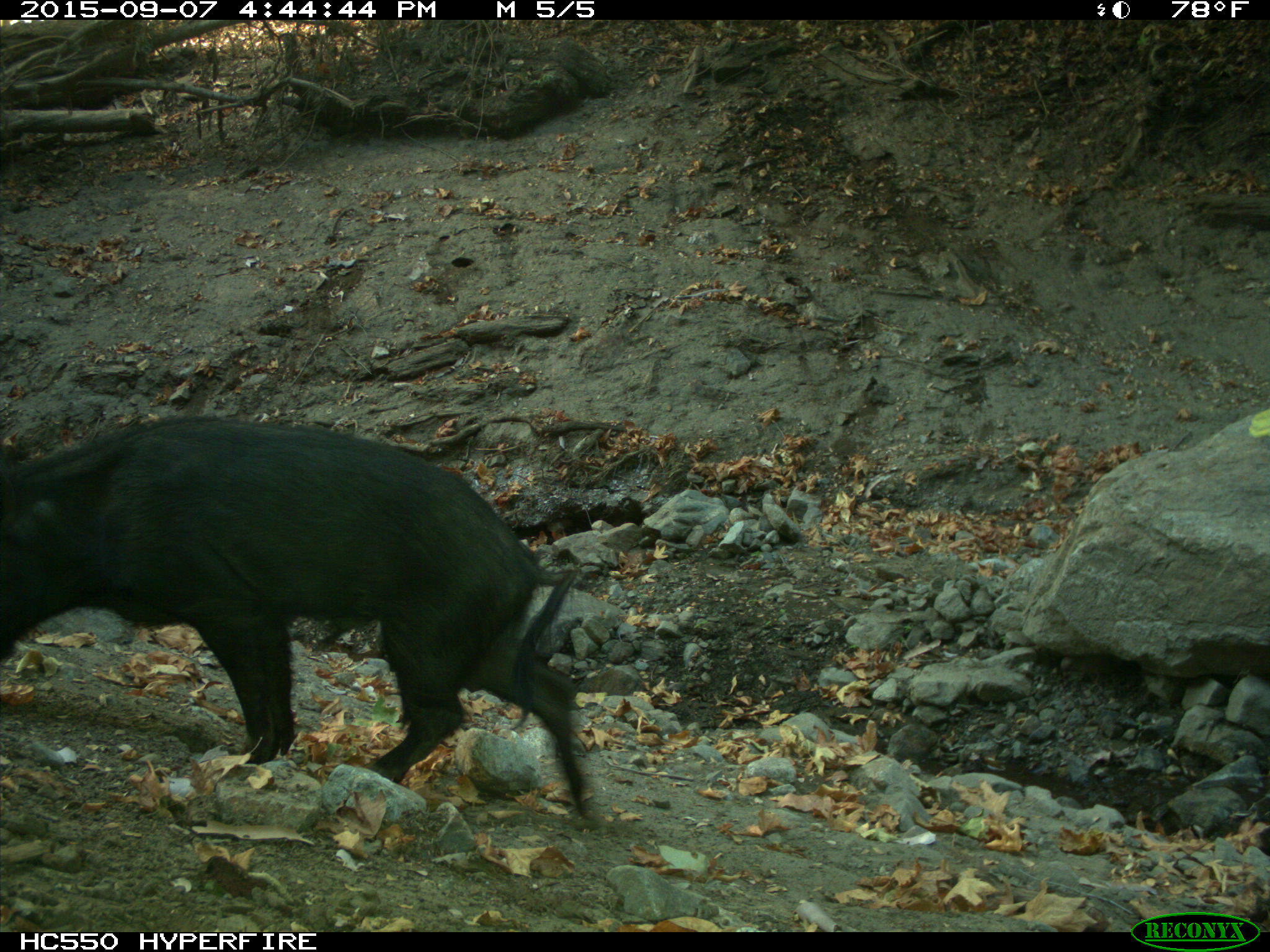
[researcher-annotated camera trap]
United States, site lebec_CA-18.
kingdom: Animalia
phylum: Chordata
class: Mammalia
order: Artiodactyla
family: Suidae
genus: Sus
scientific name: Sus scrofa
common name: wild boar